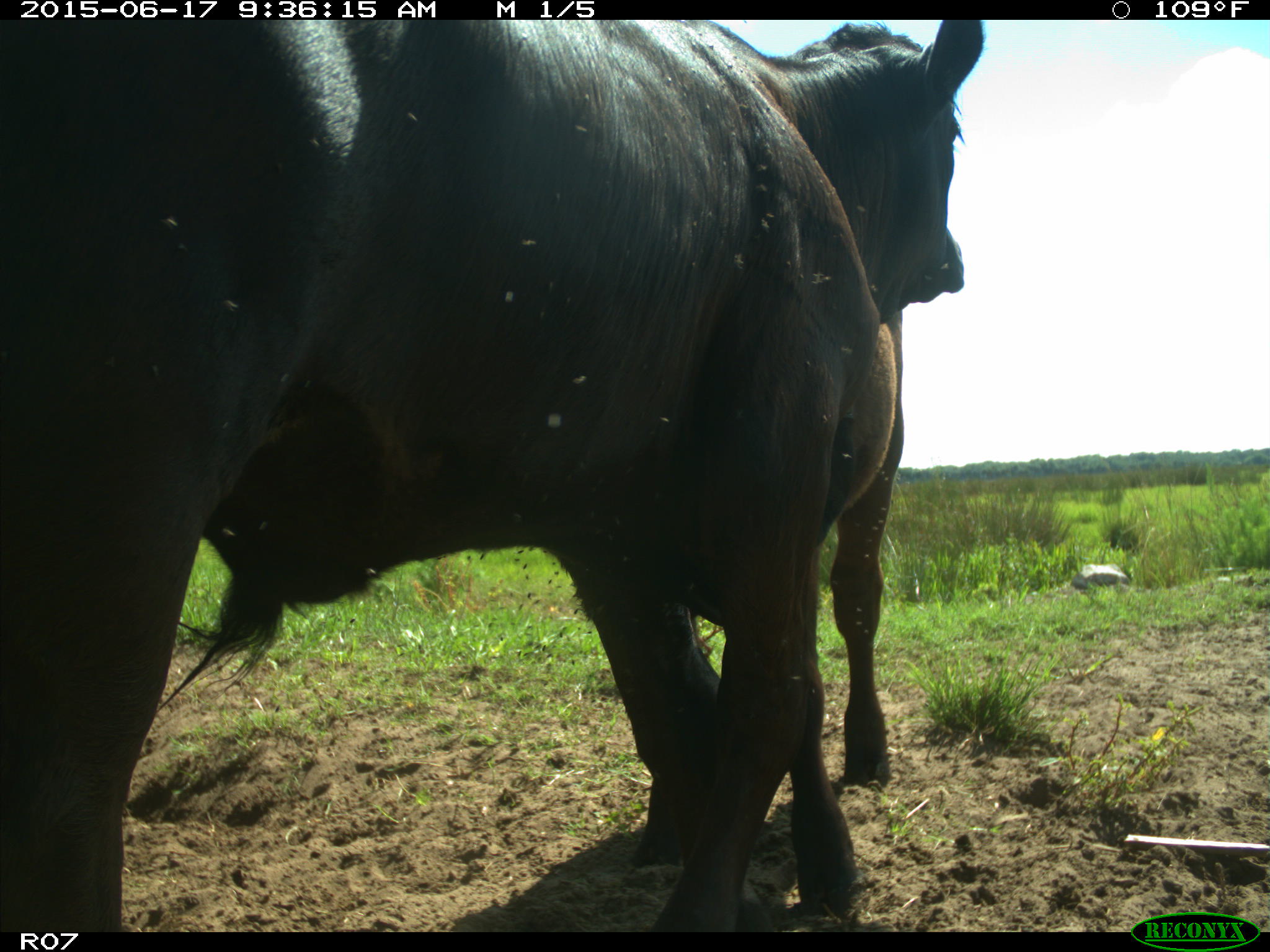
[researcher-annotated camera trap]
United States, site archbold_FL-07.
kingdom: Animalia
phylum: Chordata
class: Mammalia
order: Artiodactyla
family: Bovidae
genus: Bos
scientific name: Bos taurus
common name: domestic cow